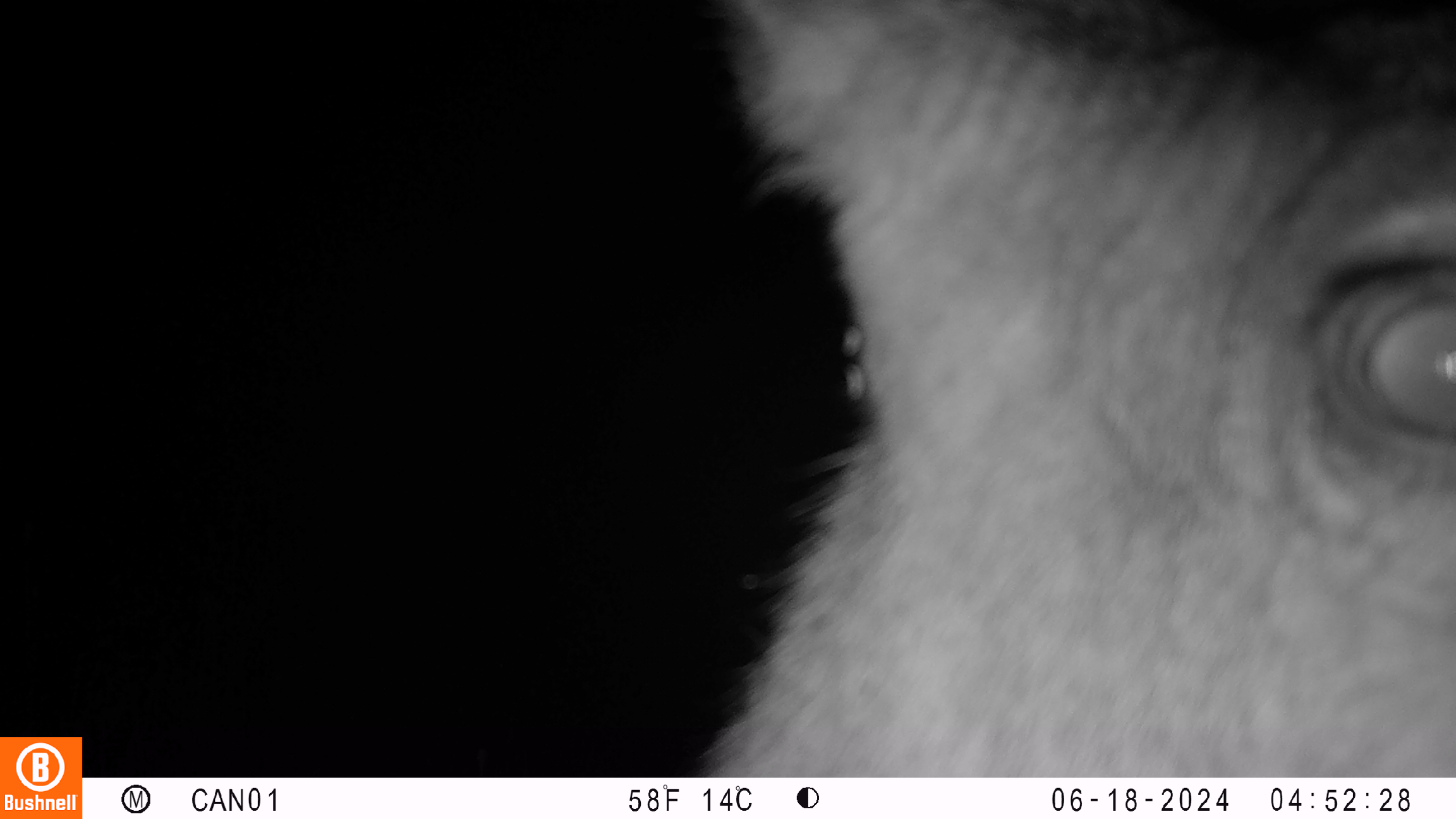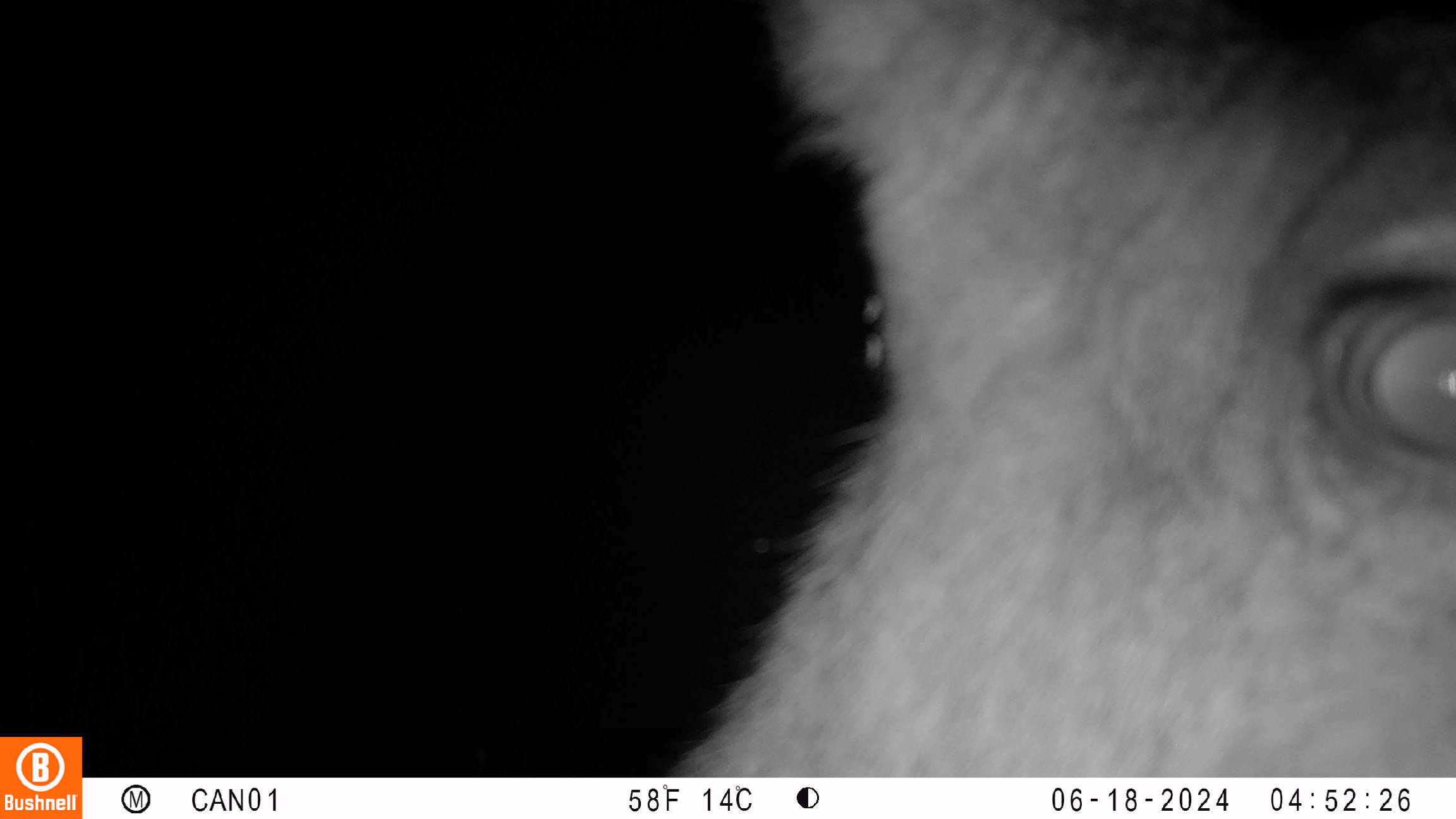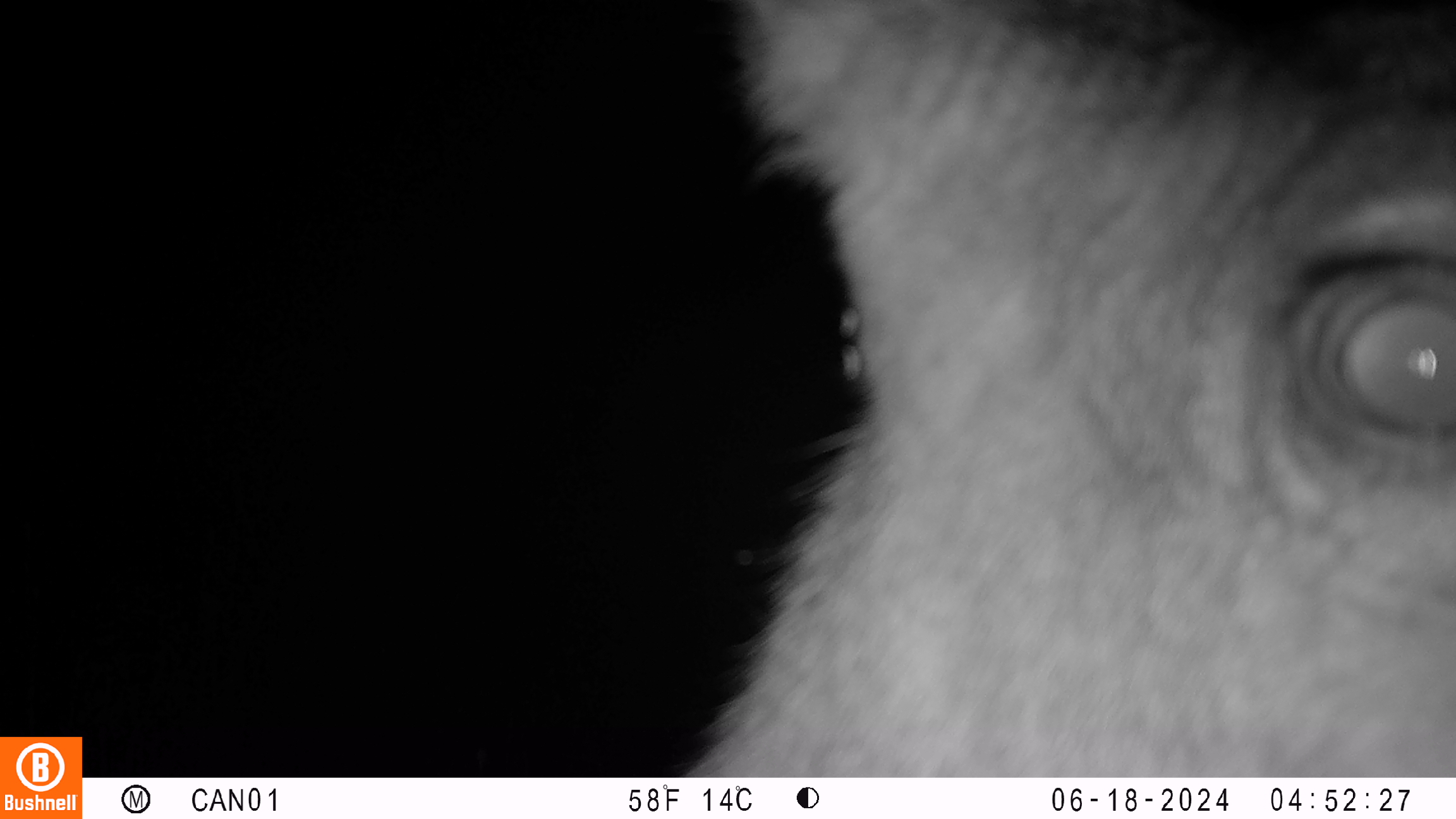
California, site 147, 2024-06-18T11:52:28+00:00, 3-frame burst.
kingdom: Animalia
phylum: Chordata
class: Mammalia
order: Artiodactyla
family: Cervidae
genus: Odocoileus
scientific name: Odocoileus hemionus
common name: mule deer